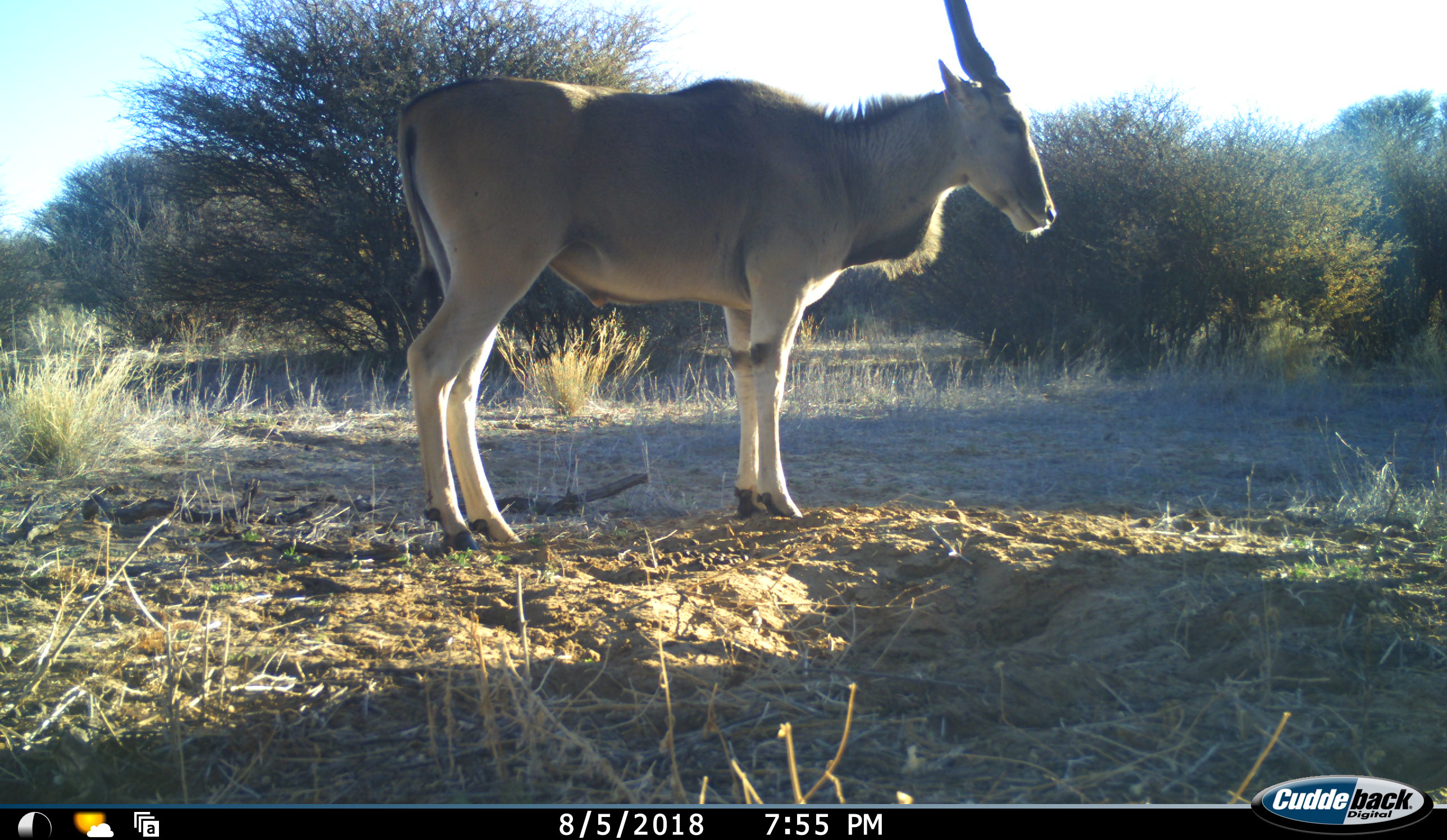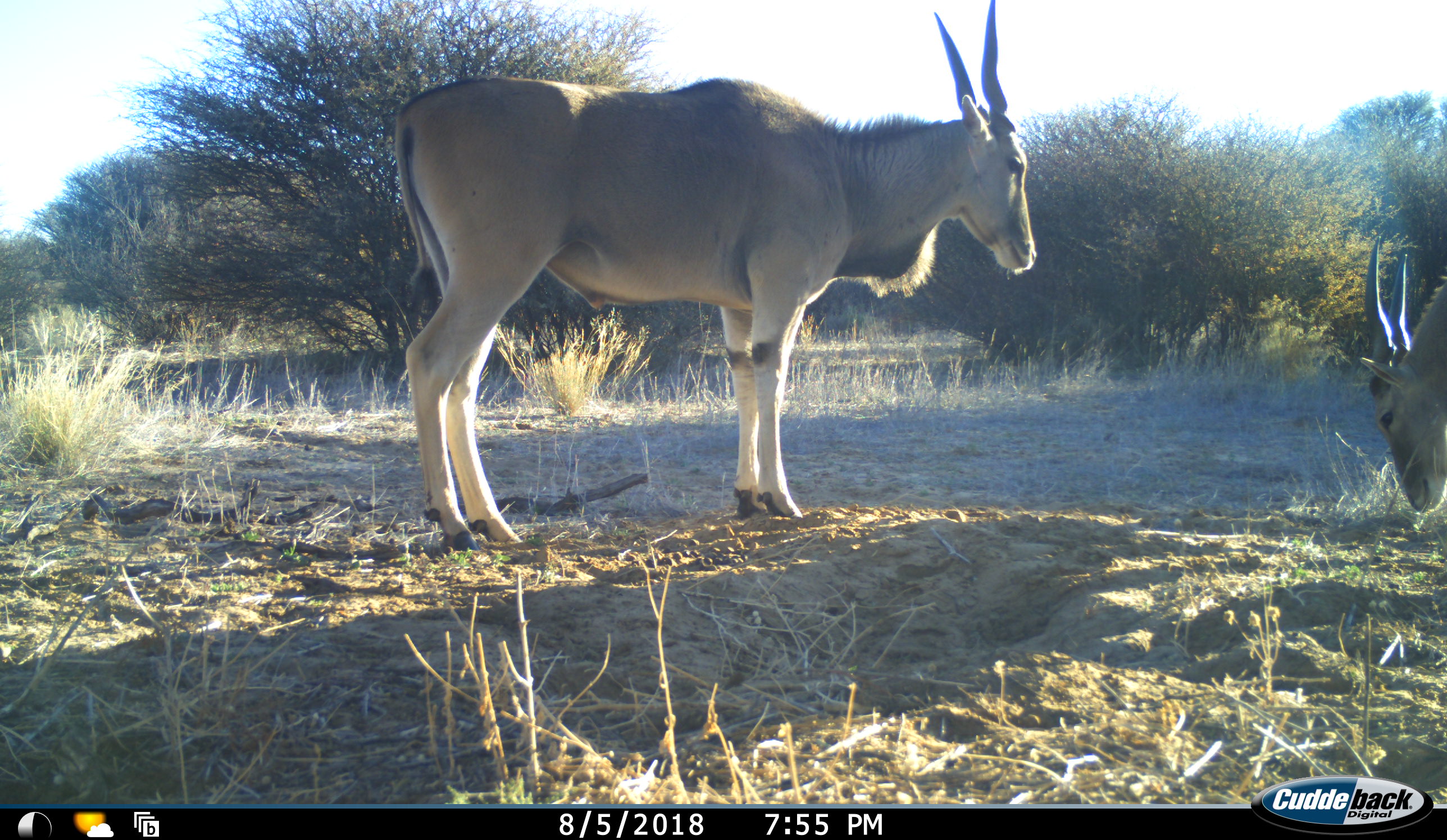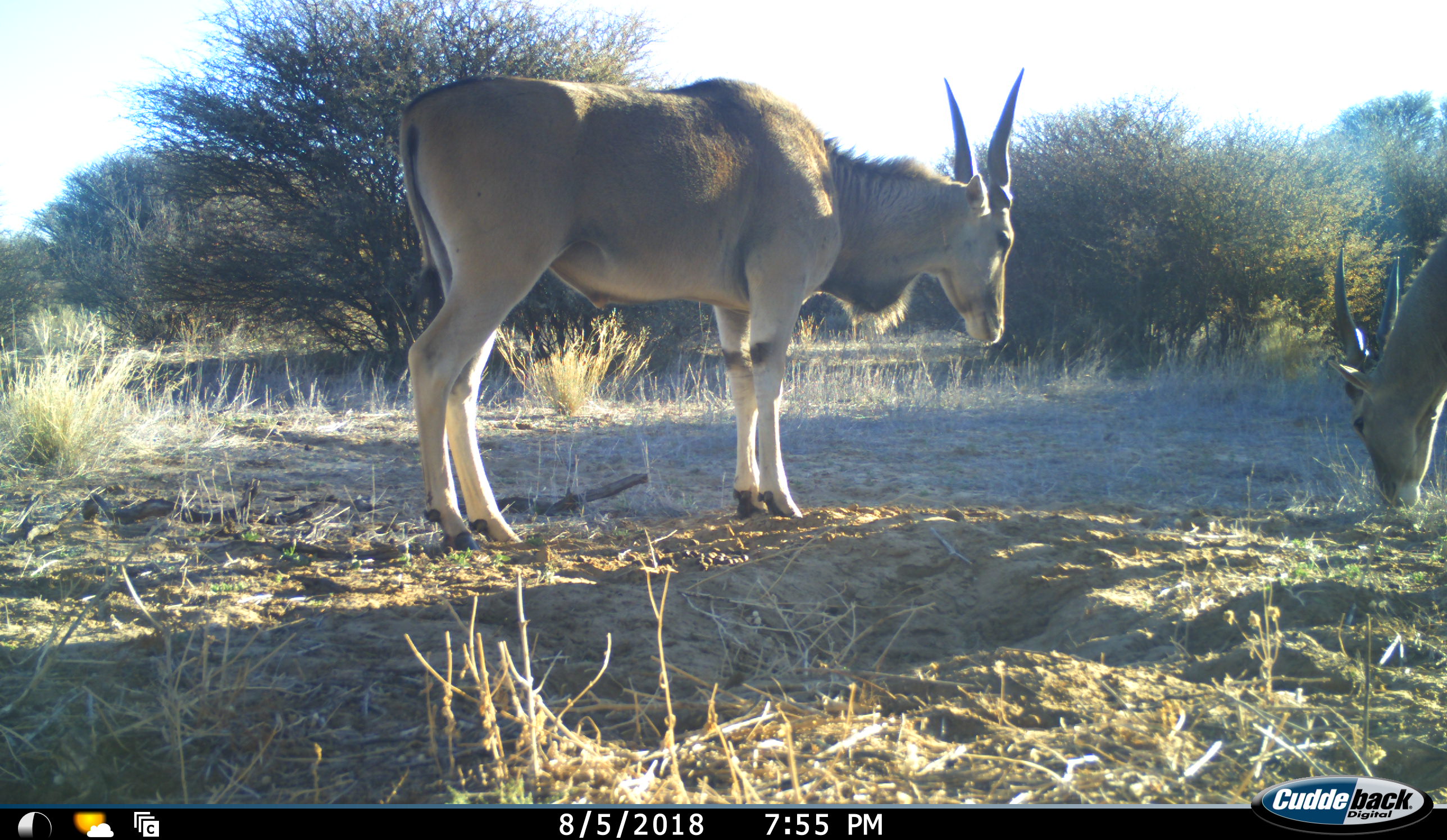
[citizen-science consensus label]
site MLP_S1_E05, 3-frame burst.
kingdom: Animalia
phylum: Chordata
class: Mammalia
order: Artiodactyla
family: Bovidae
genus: Tragelaphus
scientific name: Tragelaphus oryx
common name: eland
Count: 2.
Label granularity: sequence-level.